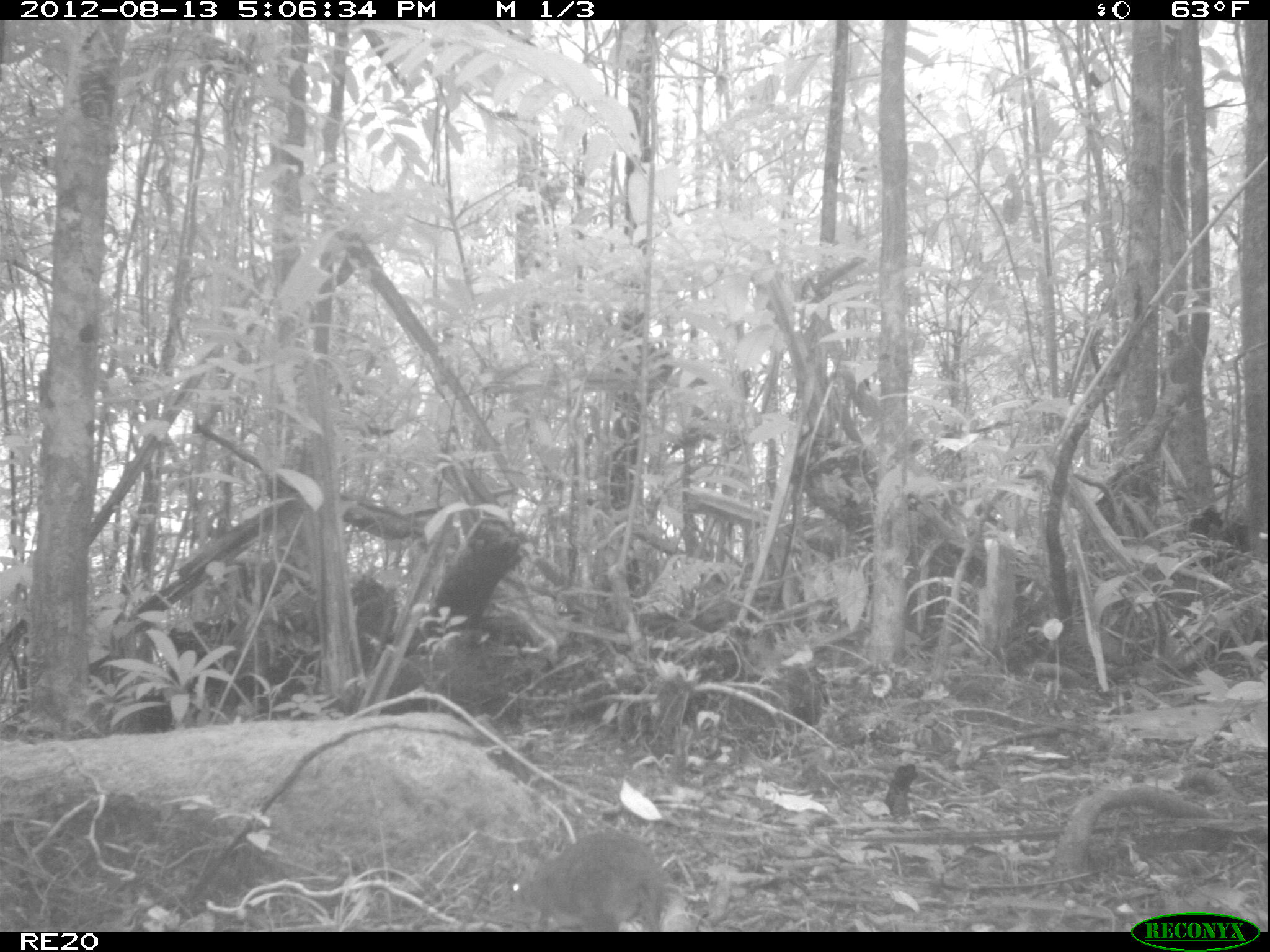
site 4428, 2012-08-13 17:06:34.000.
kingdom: Animalia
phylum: Chordata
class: Mammalia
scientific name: Mammalia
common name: mammals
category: small mammal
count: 1